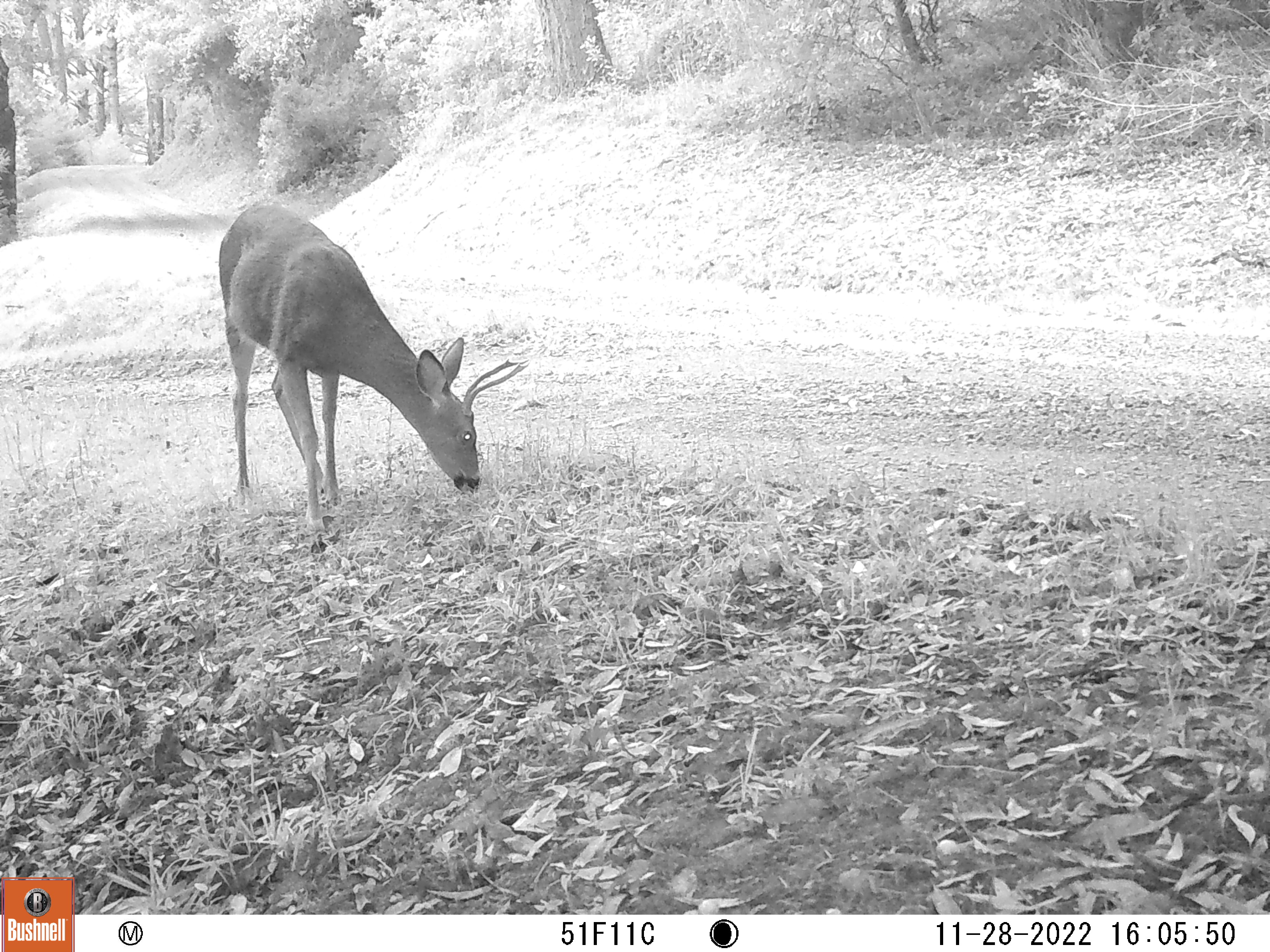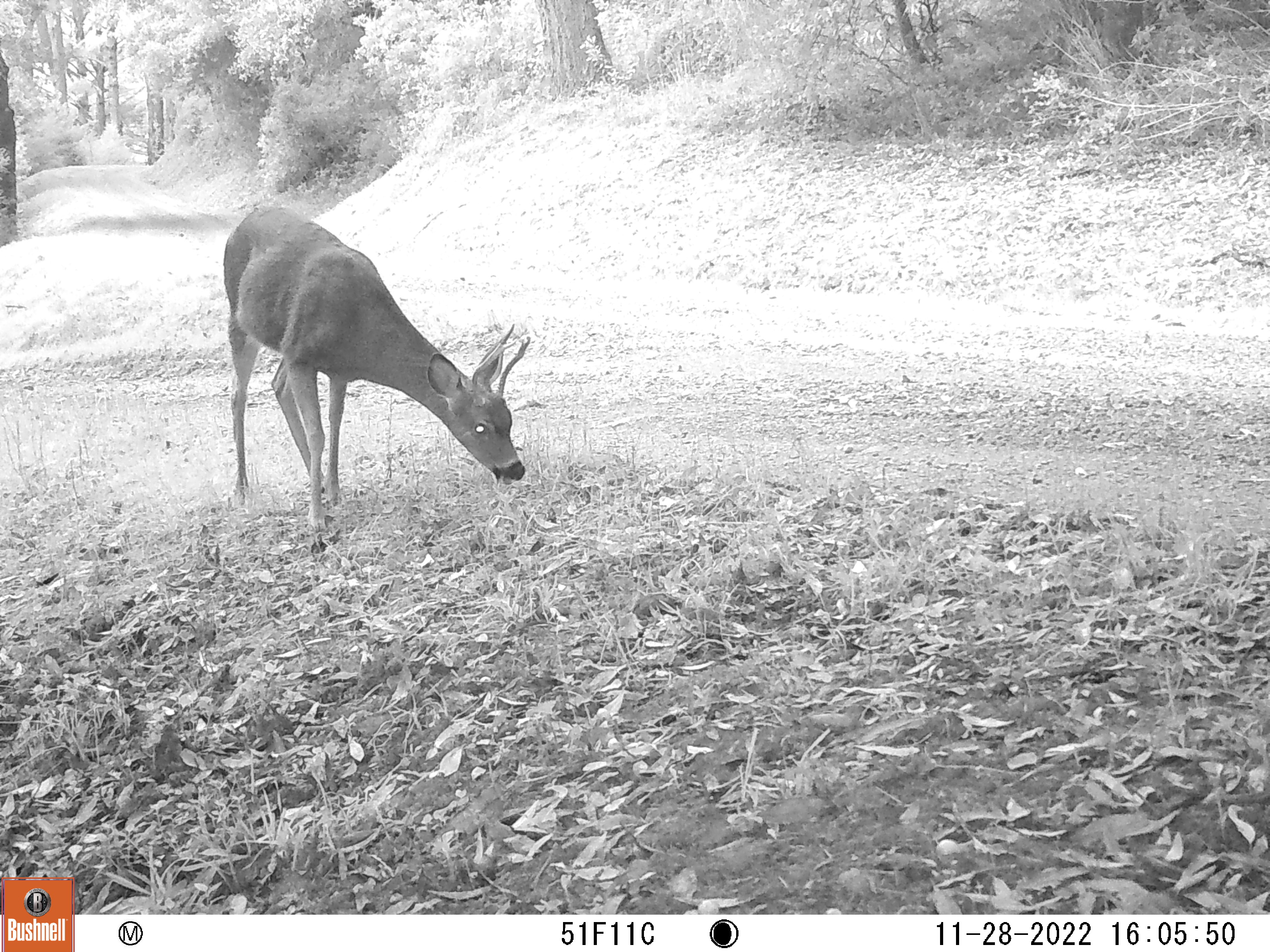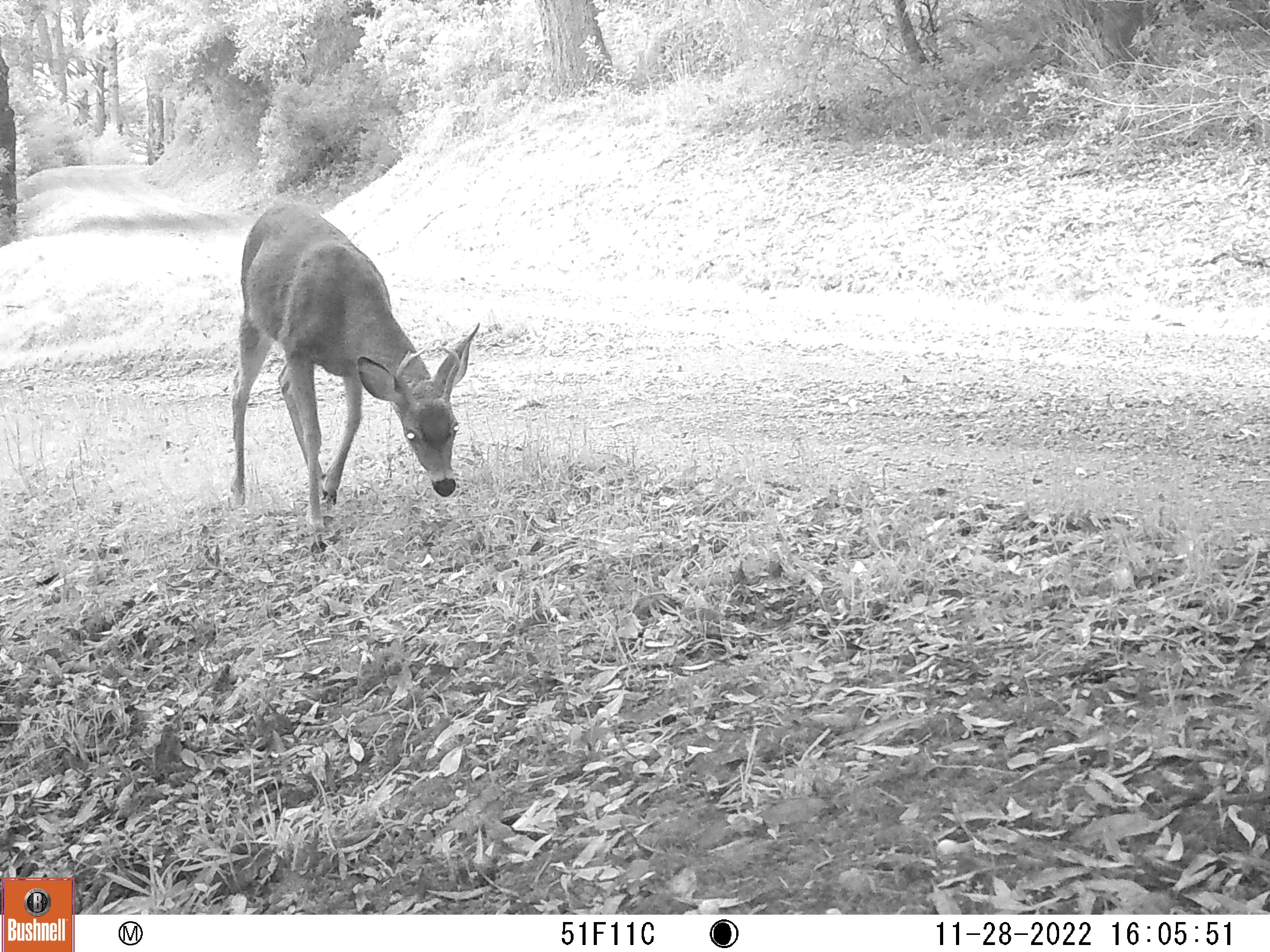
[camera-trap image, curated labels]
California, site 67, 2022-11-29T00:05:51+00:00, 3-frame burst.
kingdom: Animalia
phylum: Chordata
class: Mammalia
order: Artiodactyla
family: Cervidae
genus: Odocoileus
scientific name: Odocoileus hemionus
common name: mule deer